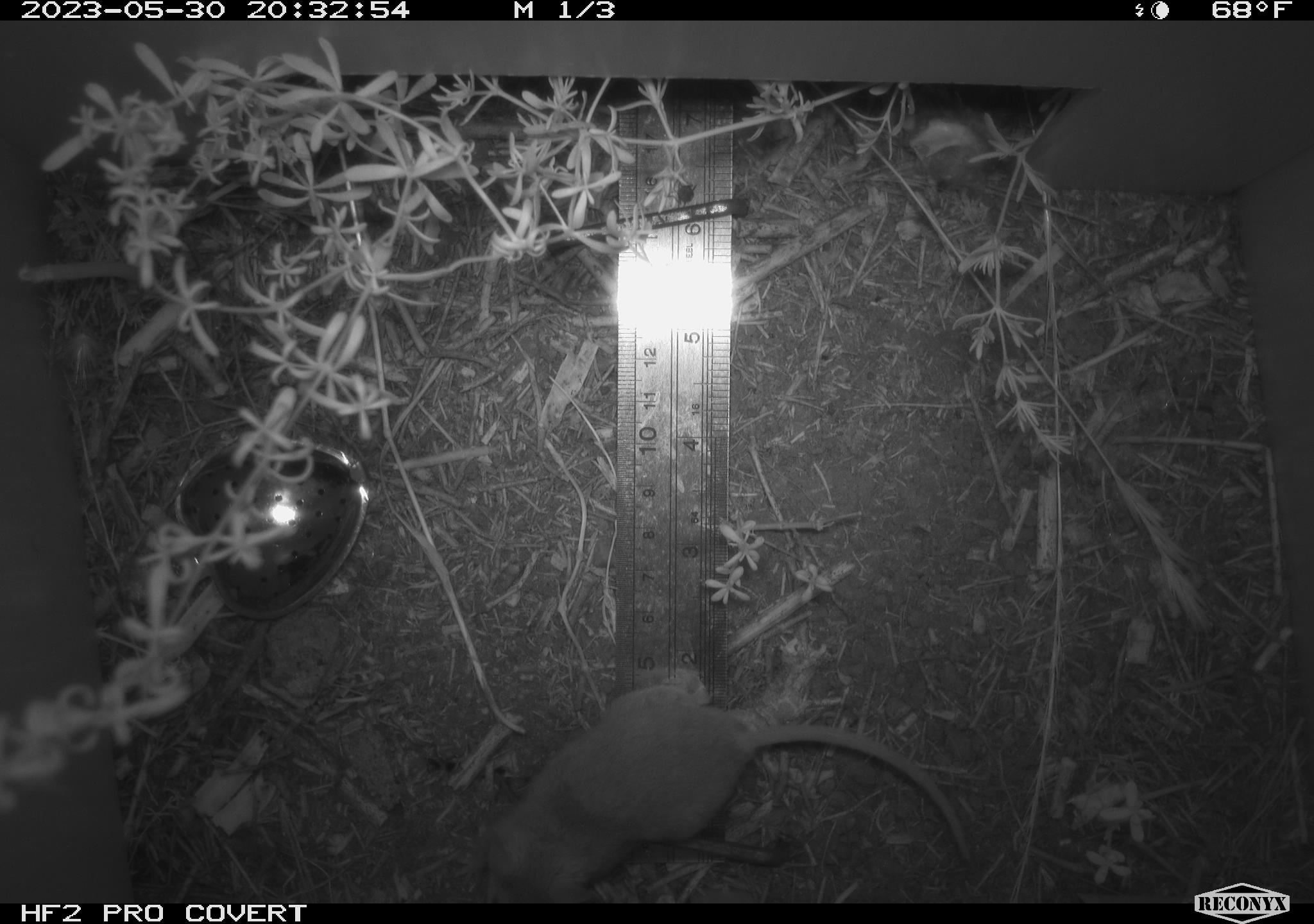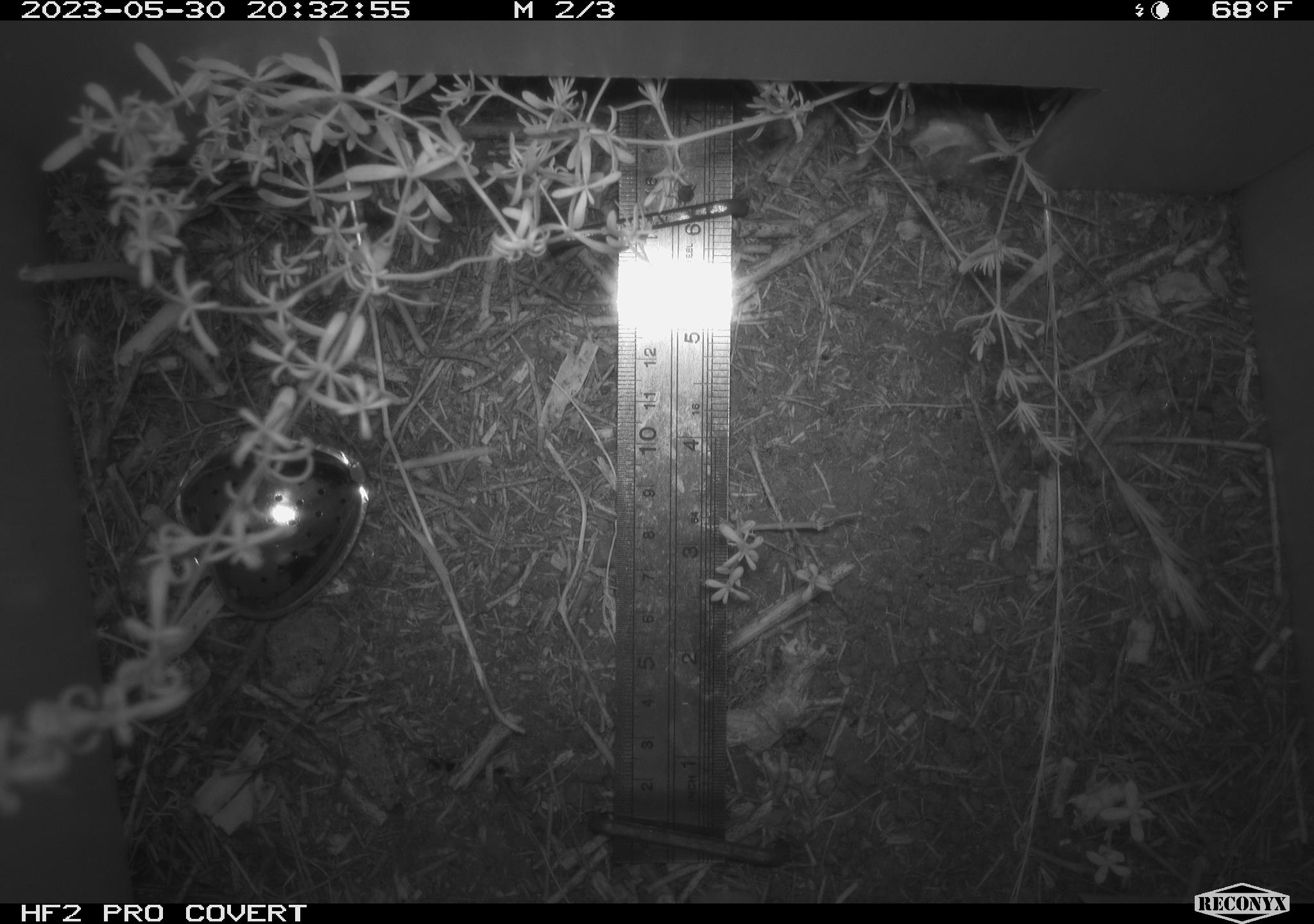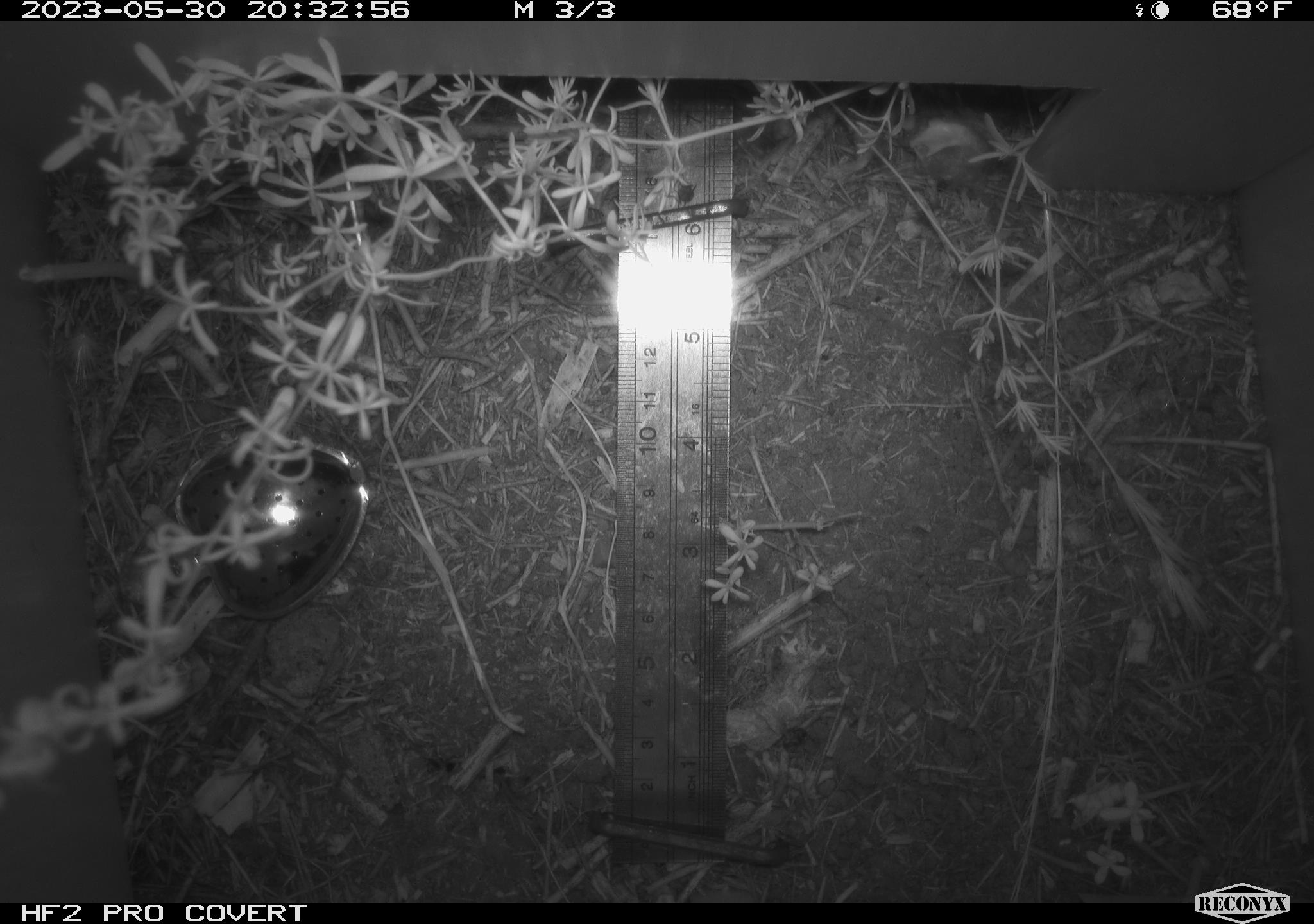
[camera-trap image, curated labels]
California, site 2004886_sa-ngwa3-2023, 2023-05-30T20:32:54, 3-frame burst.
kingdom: Animalia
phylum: Chordata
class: Mammalia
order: Rodentia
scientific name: Rodentia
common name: mouse species